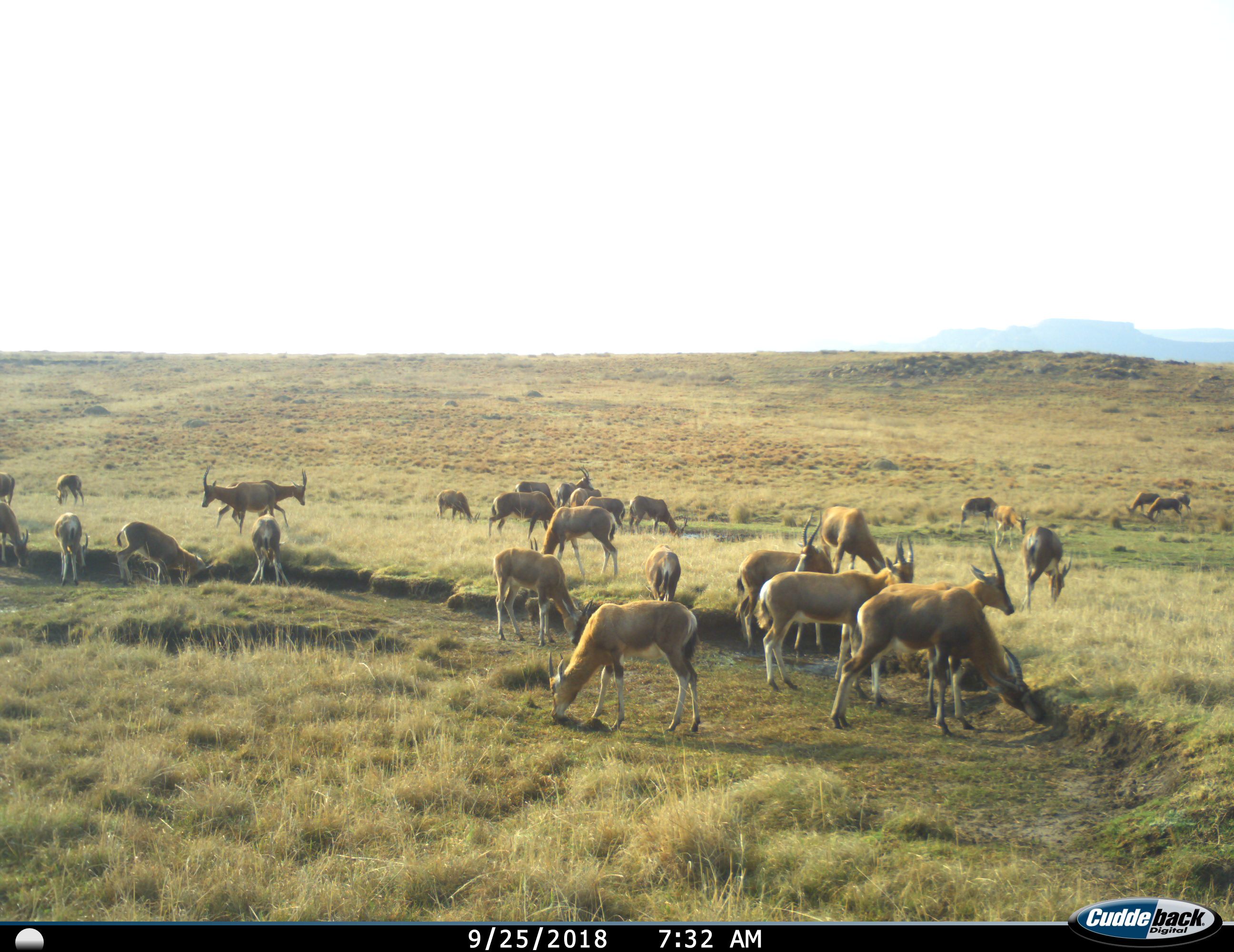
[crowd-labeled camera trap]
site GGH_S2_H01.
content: unidentified animal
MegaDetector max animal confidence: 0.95